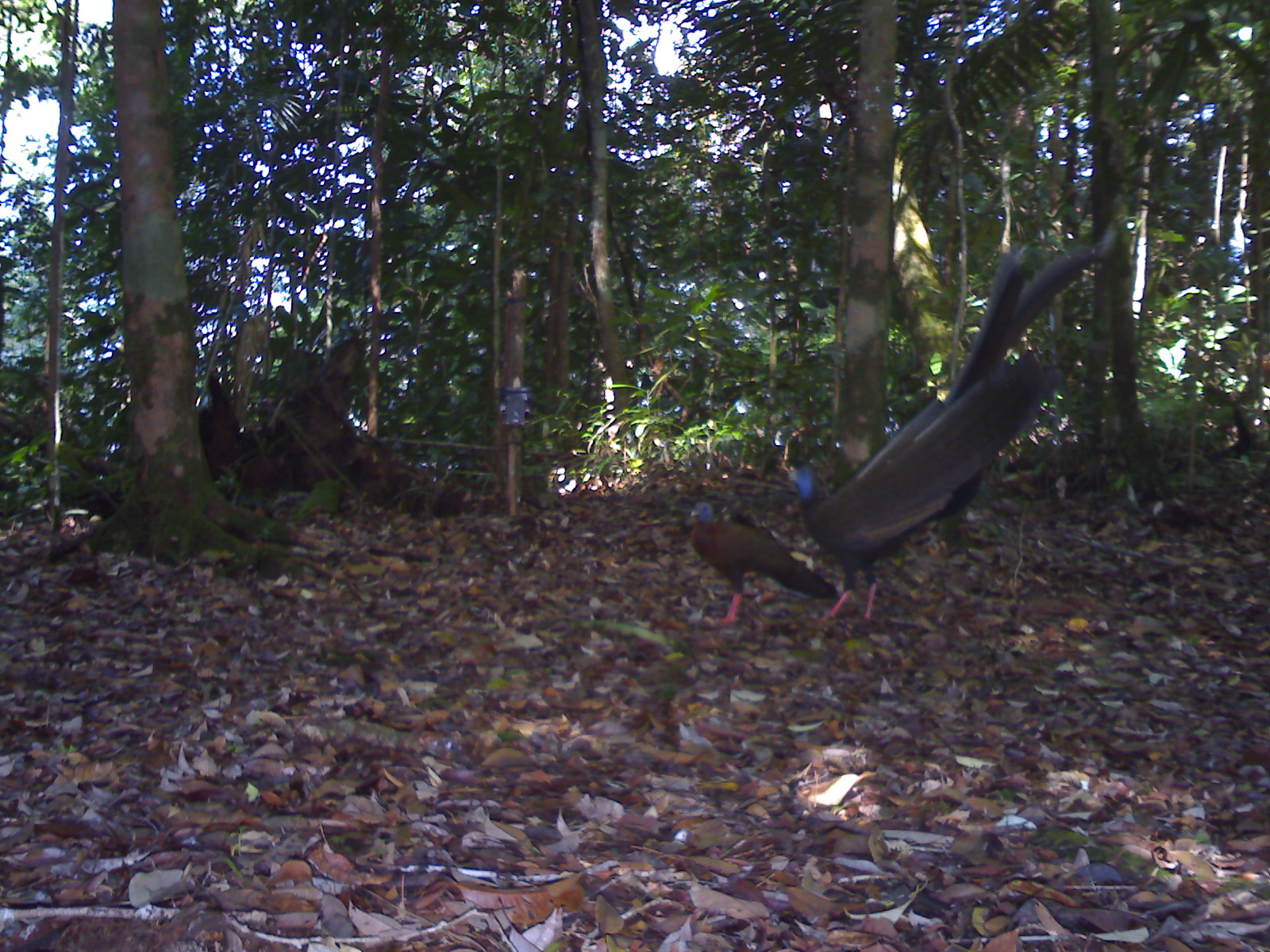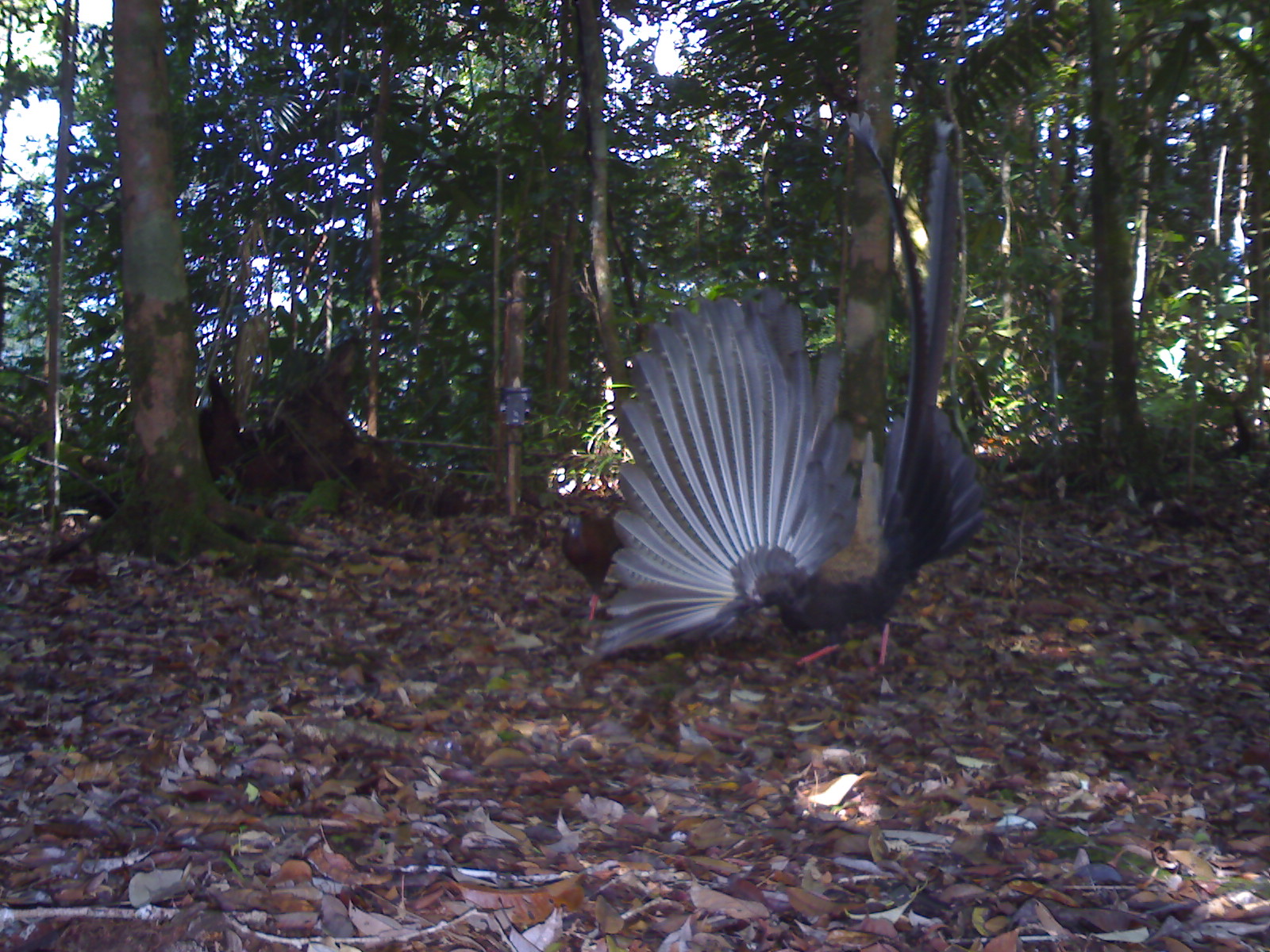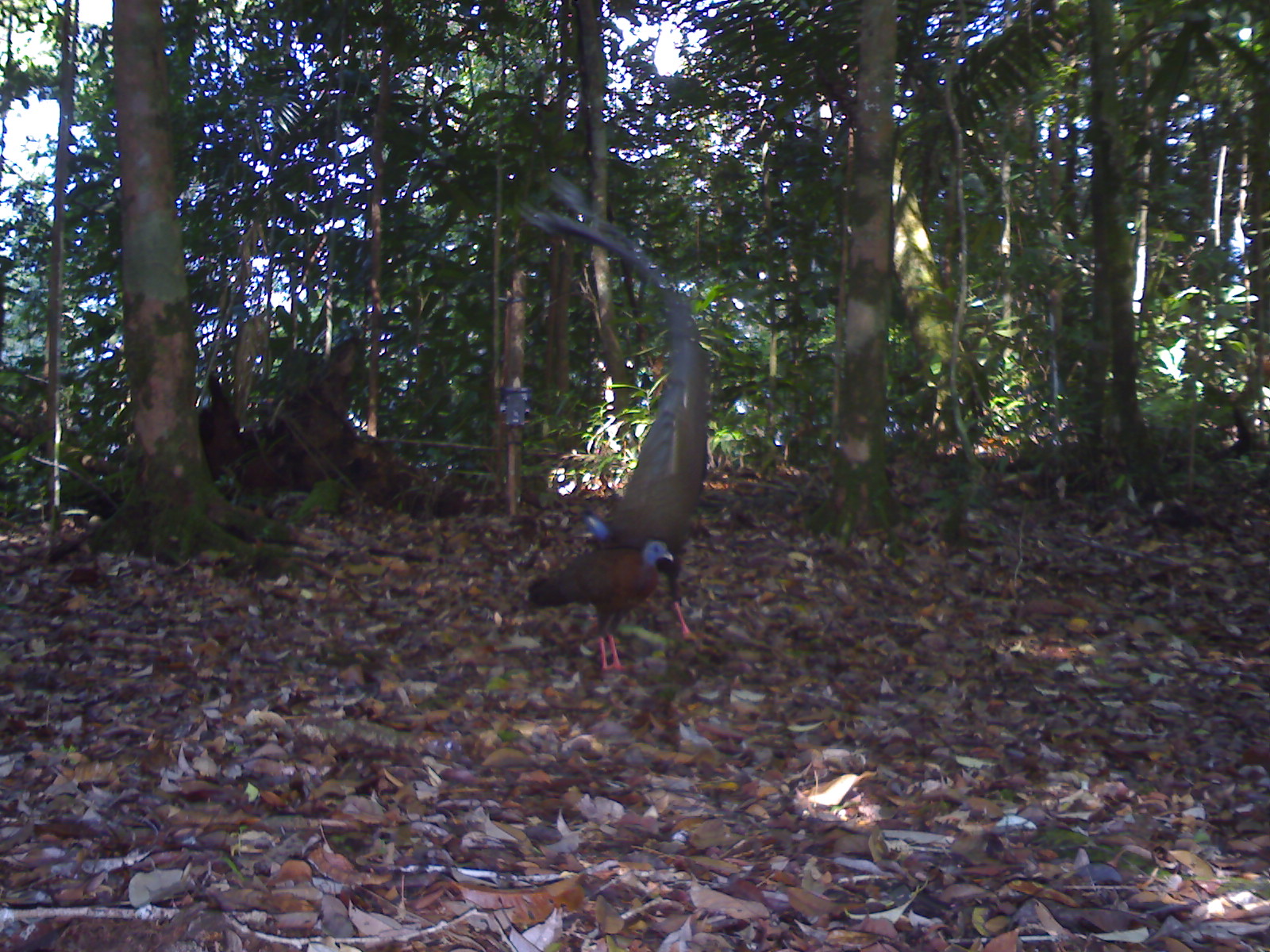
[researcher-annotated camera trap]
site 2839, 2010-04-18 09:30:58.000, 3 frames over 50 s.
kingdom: Animalia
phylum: Chordata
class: Aves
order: Galliformes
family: Phasianidae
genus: Argusianus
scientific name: Argusianus argus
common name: great argus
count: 2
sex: male and female